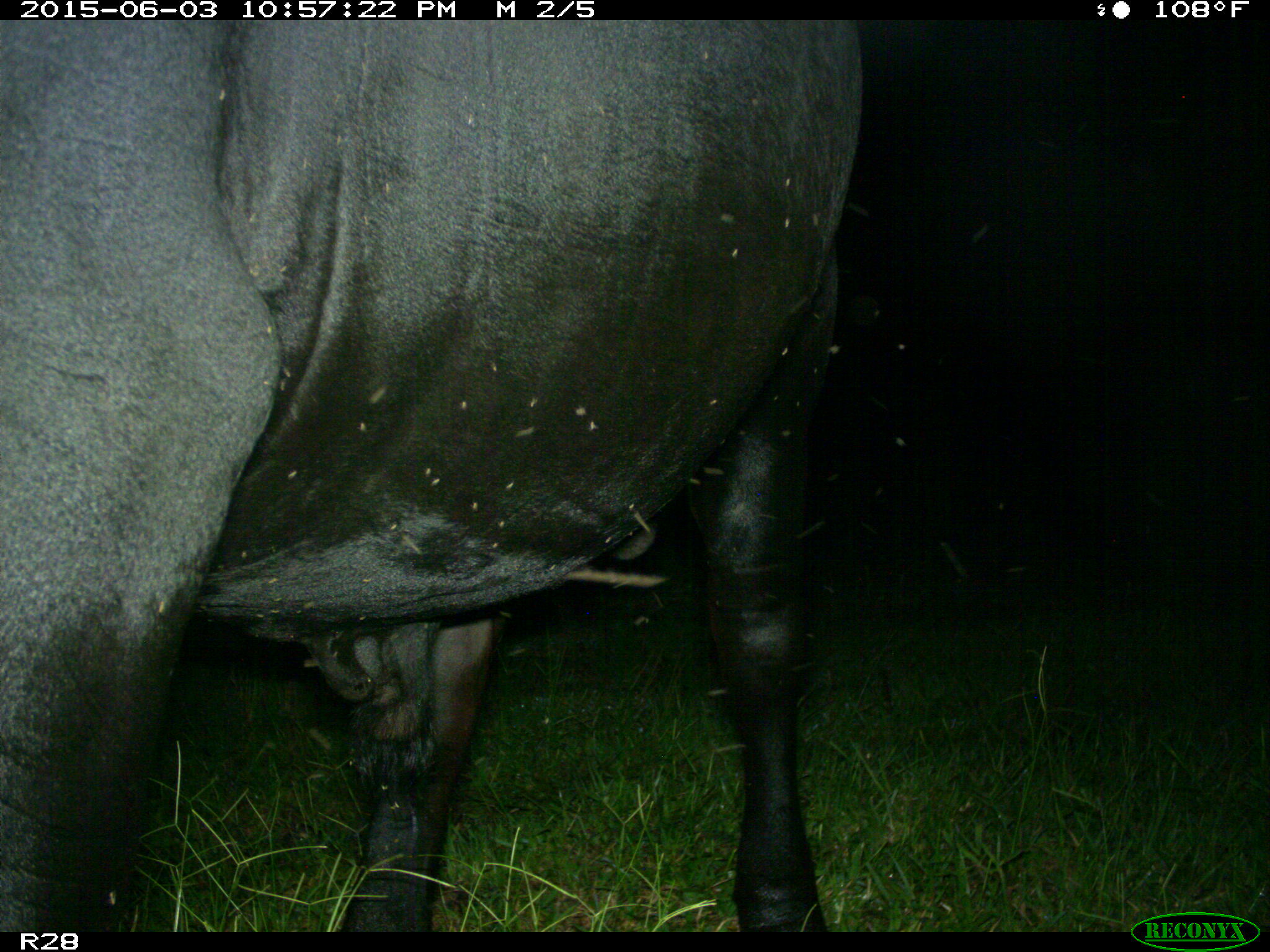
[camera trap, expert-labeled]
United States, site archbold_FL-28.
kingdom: Animalia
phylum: Chordata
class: Mammalia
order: Artiodactyla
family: Bovidae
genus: Bos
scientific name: Bos taurus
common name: domestic cow